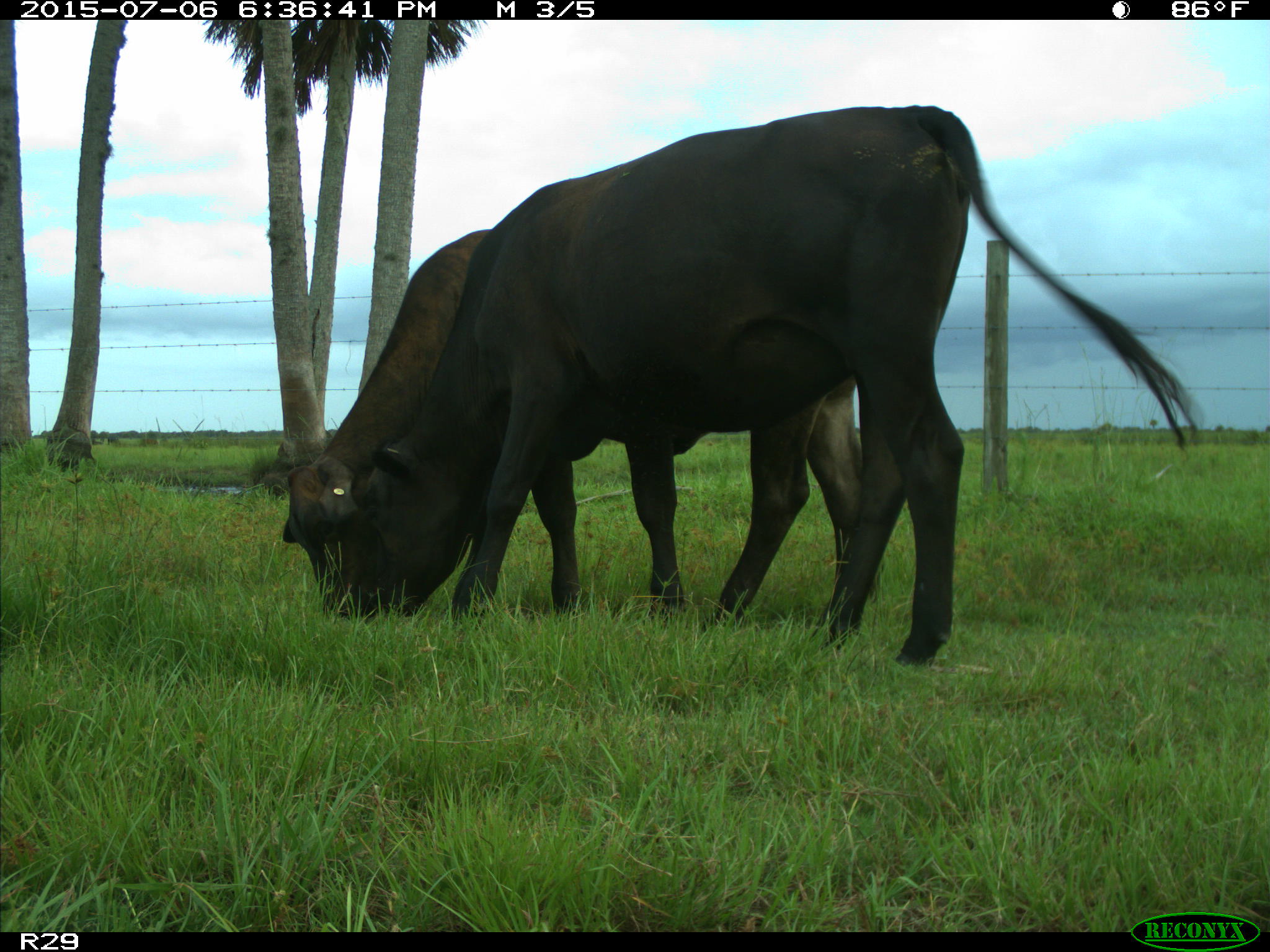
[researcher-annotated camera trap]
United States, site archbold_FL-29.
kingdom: Animalia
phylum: Chordata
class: Mammalia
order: Artiodactyla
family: Bovidae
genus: Bos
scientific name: Bos taurus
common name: domestic cow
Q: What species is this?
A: Bos taurus (domestic cow).